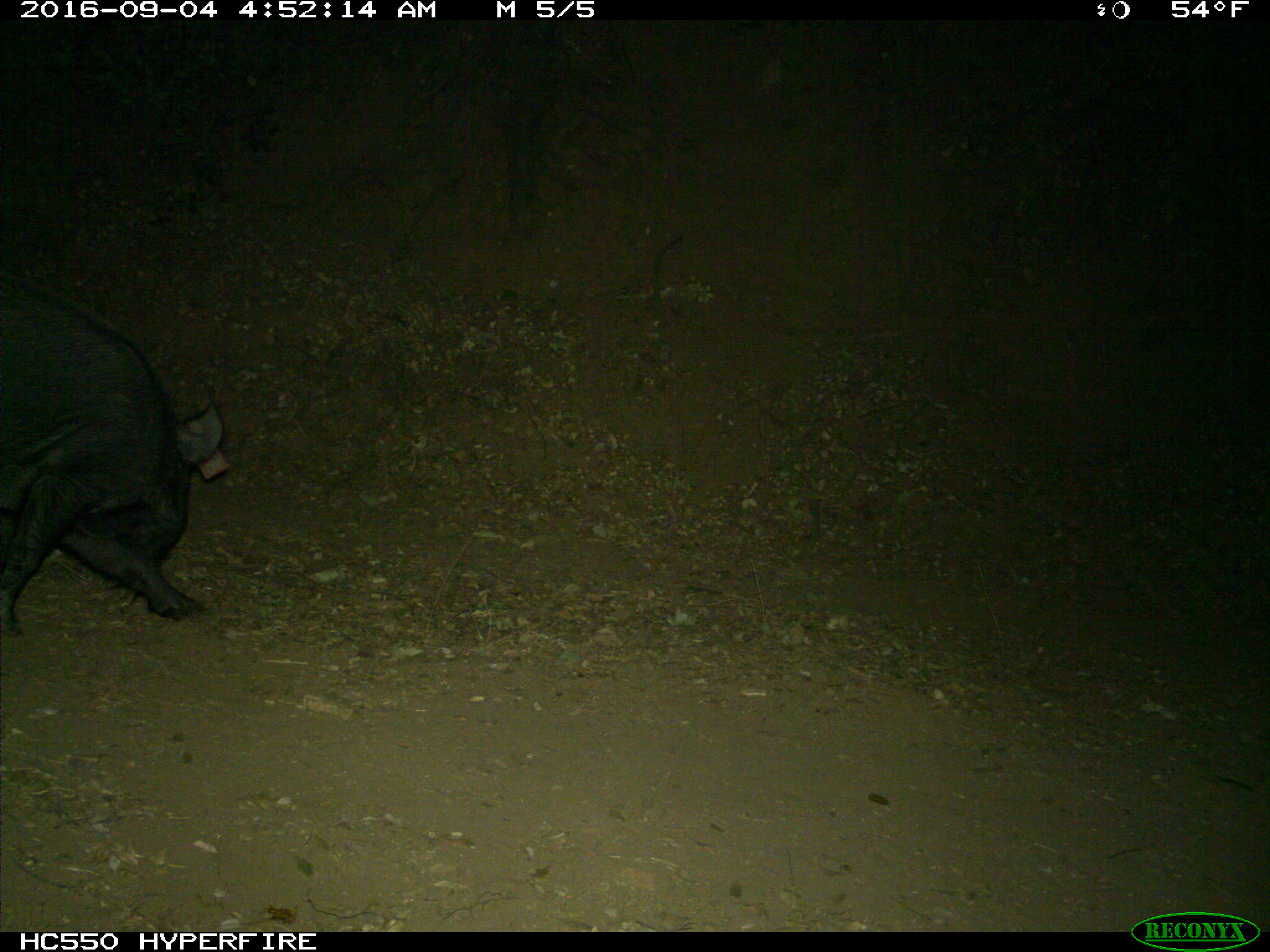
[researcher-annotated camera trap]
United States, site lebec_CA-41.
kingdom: Animalia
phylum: Chordata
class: Mammalia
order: Artiodactyla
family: Suidae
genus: Sus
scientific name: Sus scrofa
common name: wild boar